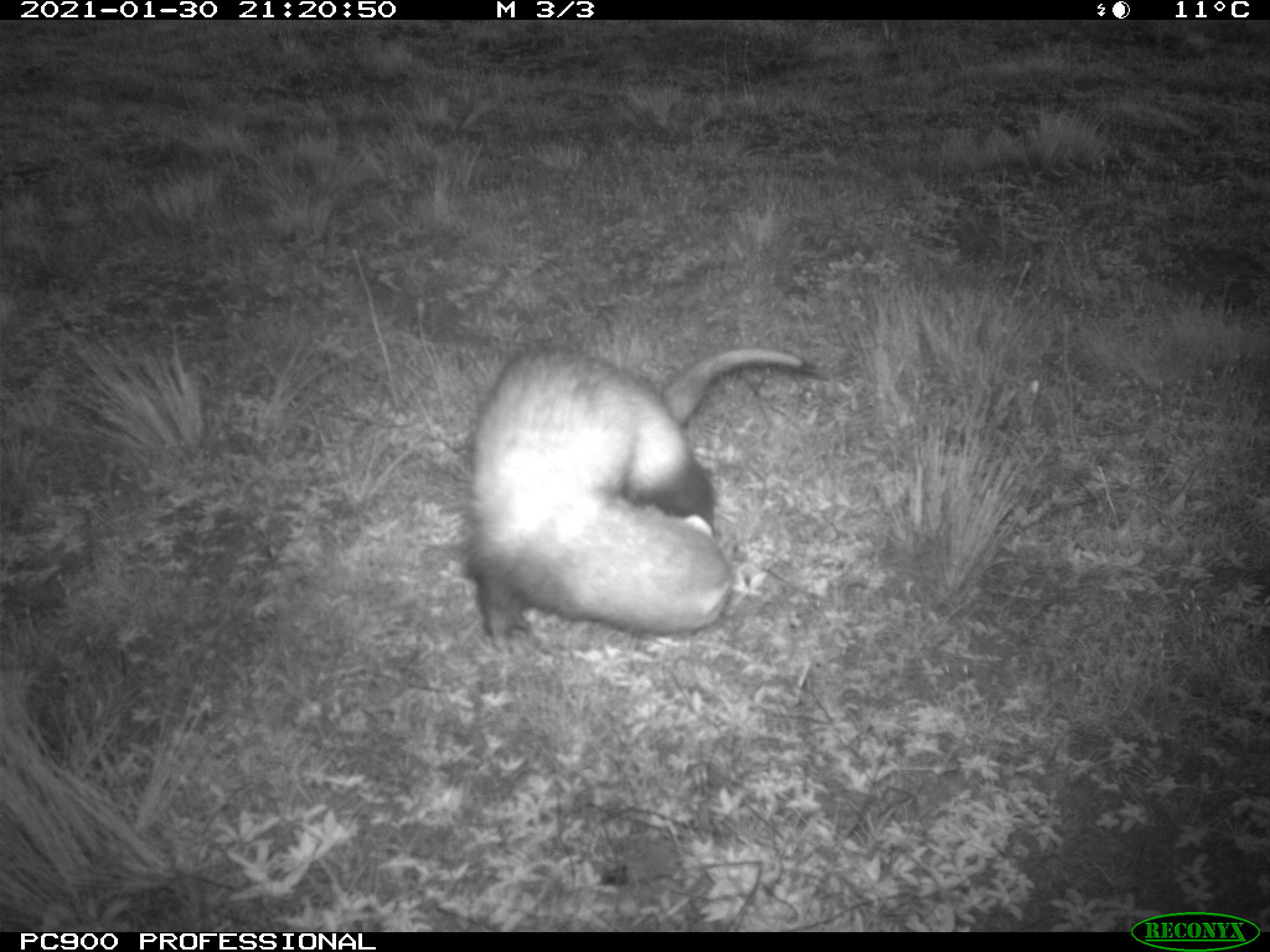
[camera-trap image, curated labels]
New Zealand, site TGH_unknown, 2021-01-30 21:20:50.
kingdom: Animalia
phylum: Chordata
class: Mammalia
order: Carnivora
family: Mustelidae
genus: Mustela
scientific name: Mustela furo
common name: ferret